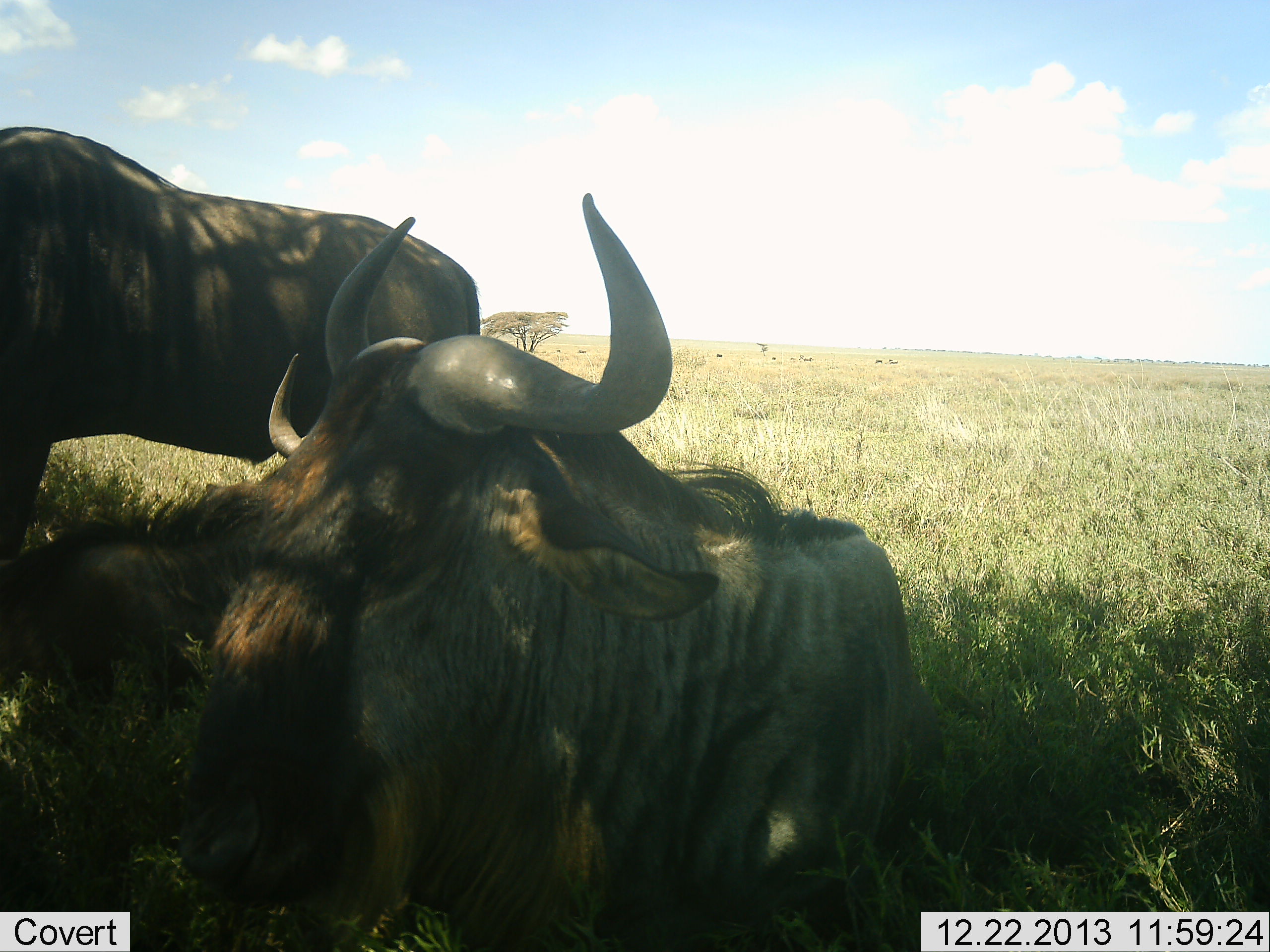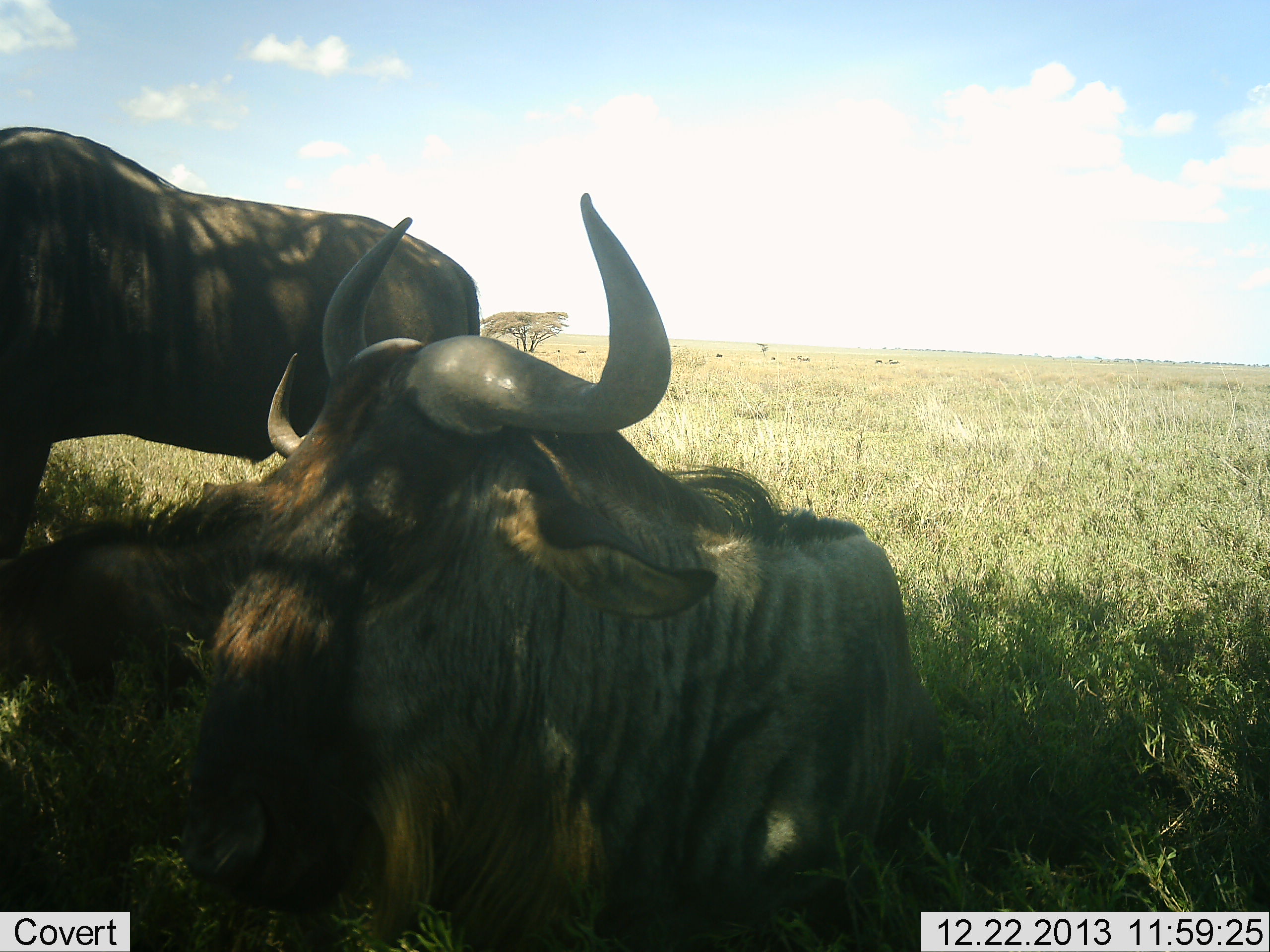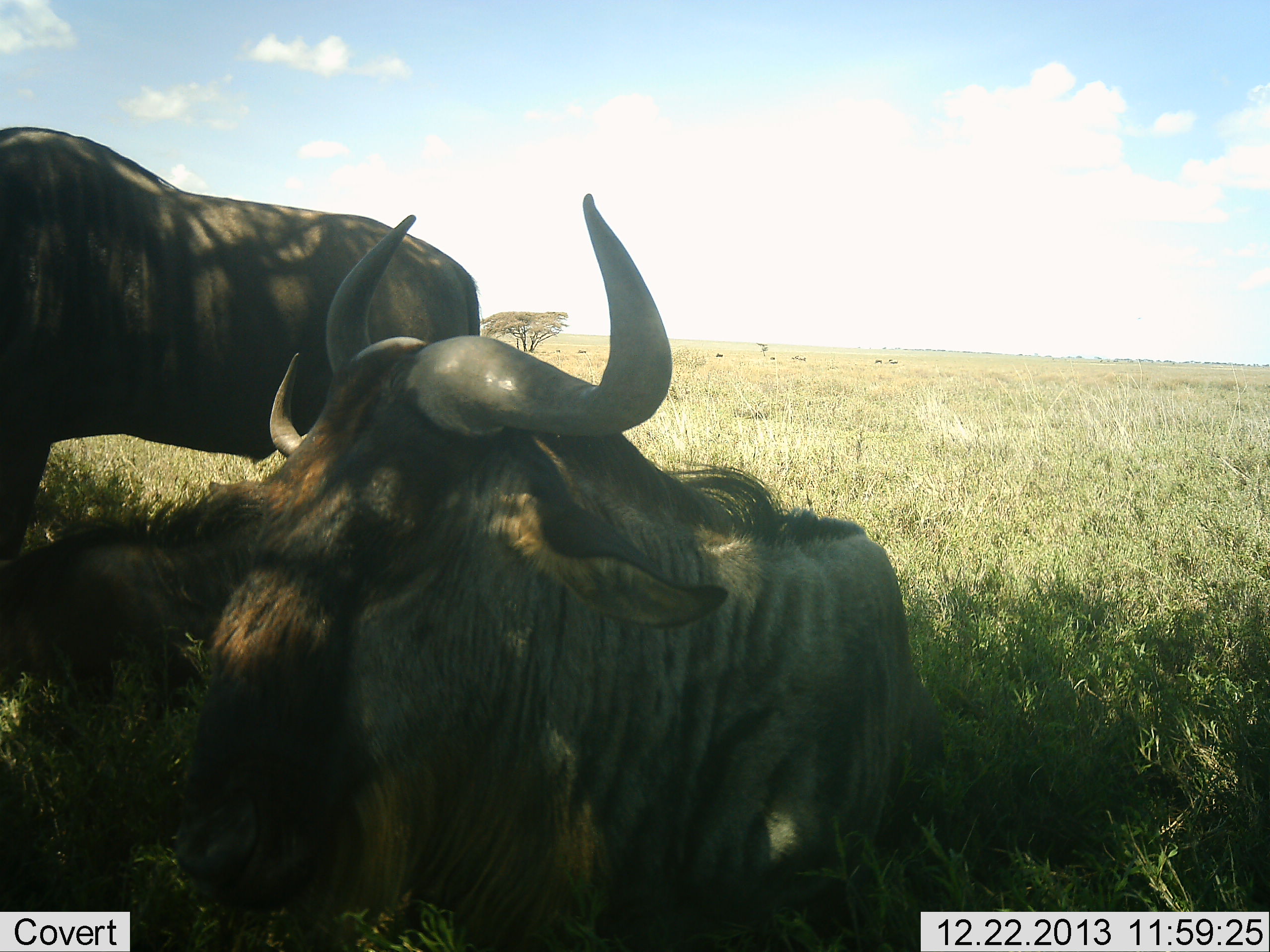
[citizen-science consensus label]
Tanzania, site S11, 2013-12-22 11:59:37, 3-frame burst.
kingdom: Animalia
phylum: Chordata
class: Mammalia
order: Artiodactyla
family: Bovidae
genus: Connochaetes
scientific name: Connochaetes taurinus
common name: blue wildebeest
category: wildebeest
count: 3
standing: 50%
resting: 90%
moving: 10%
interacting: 10%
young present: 10%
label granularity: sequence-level